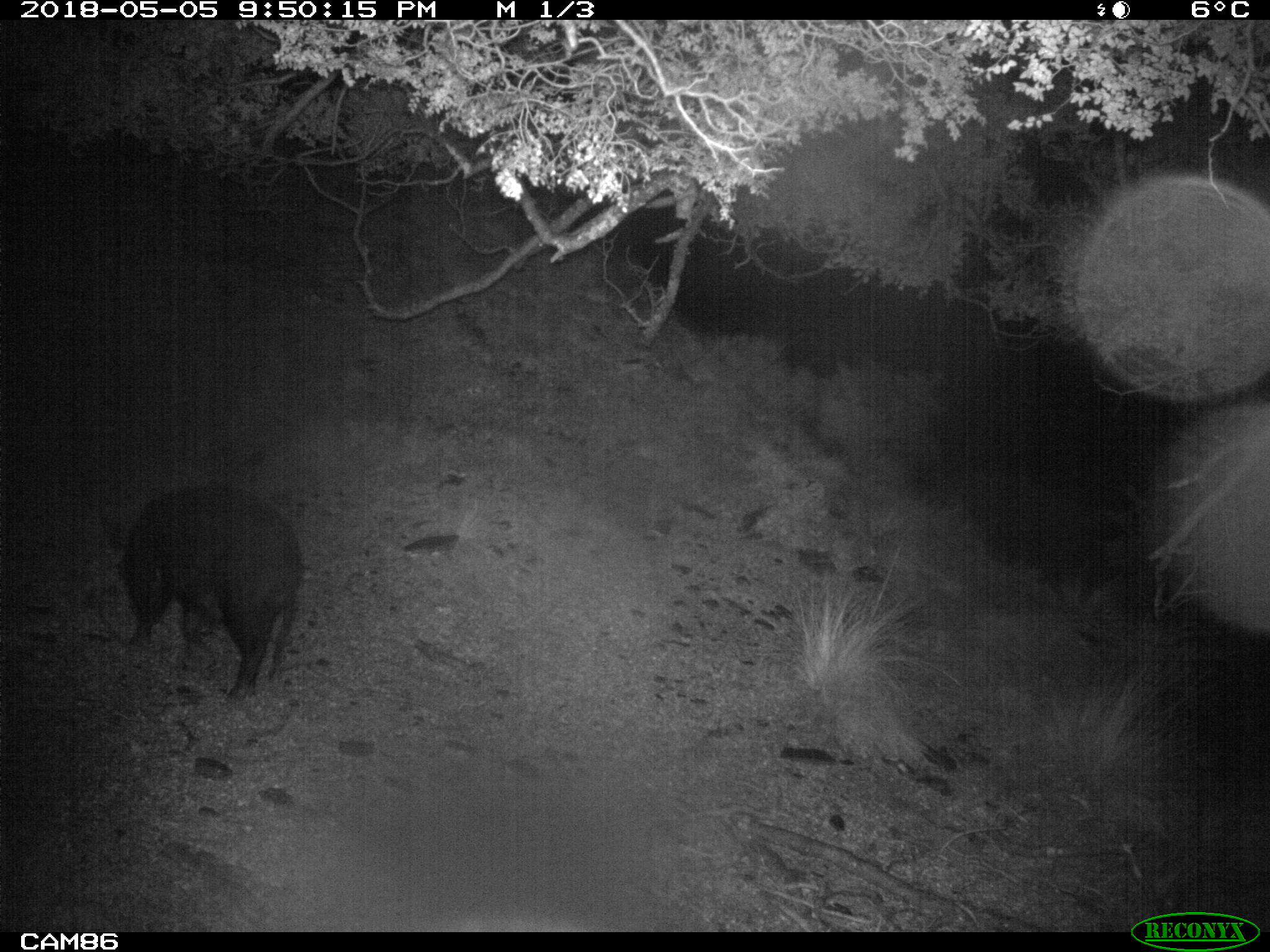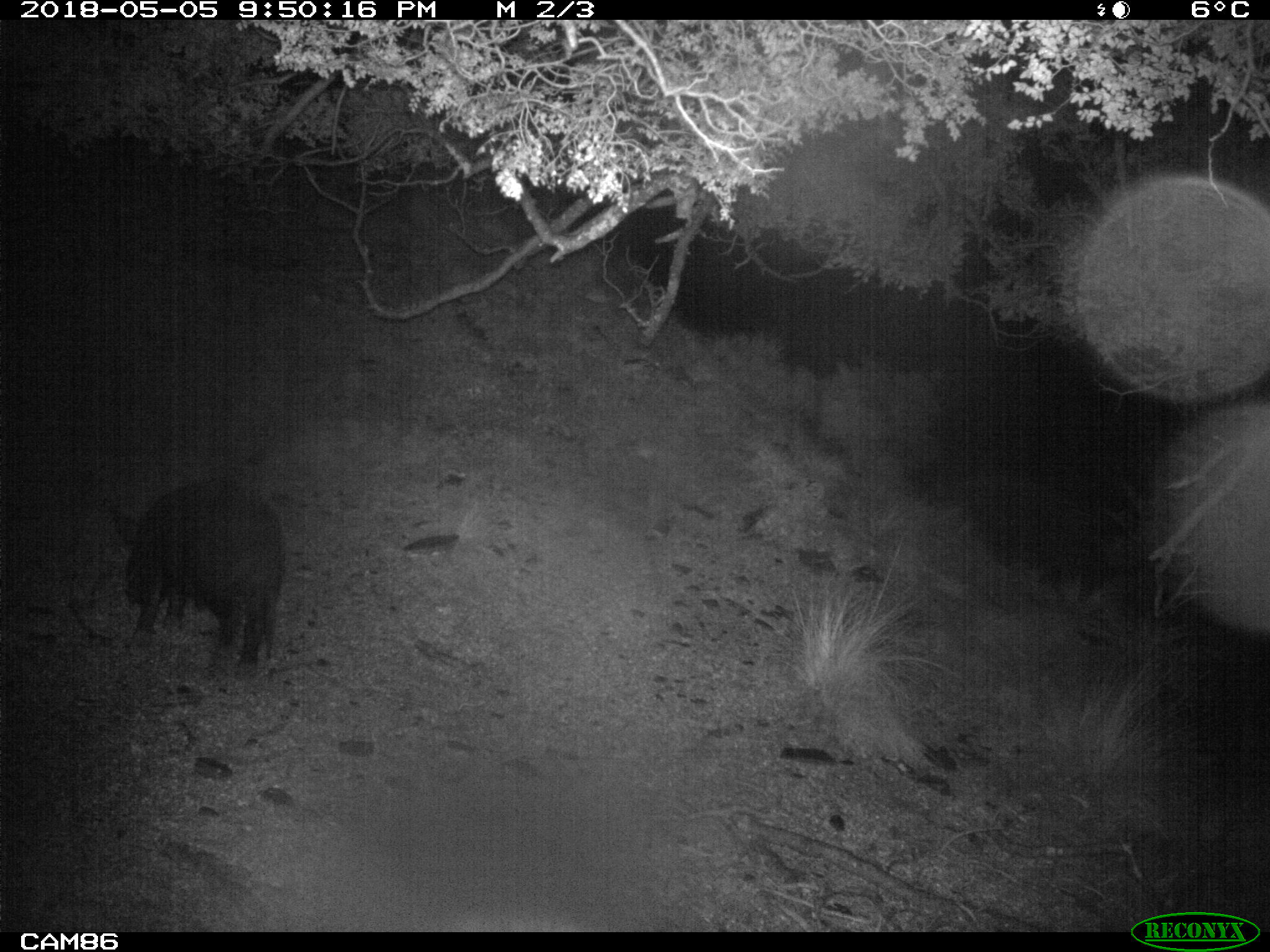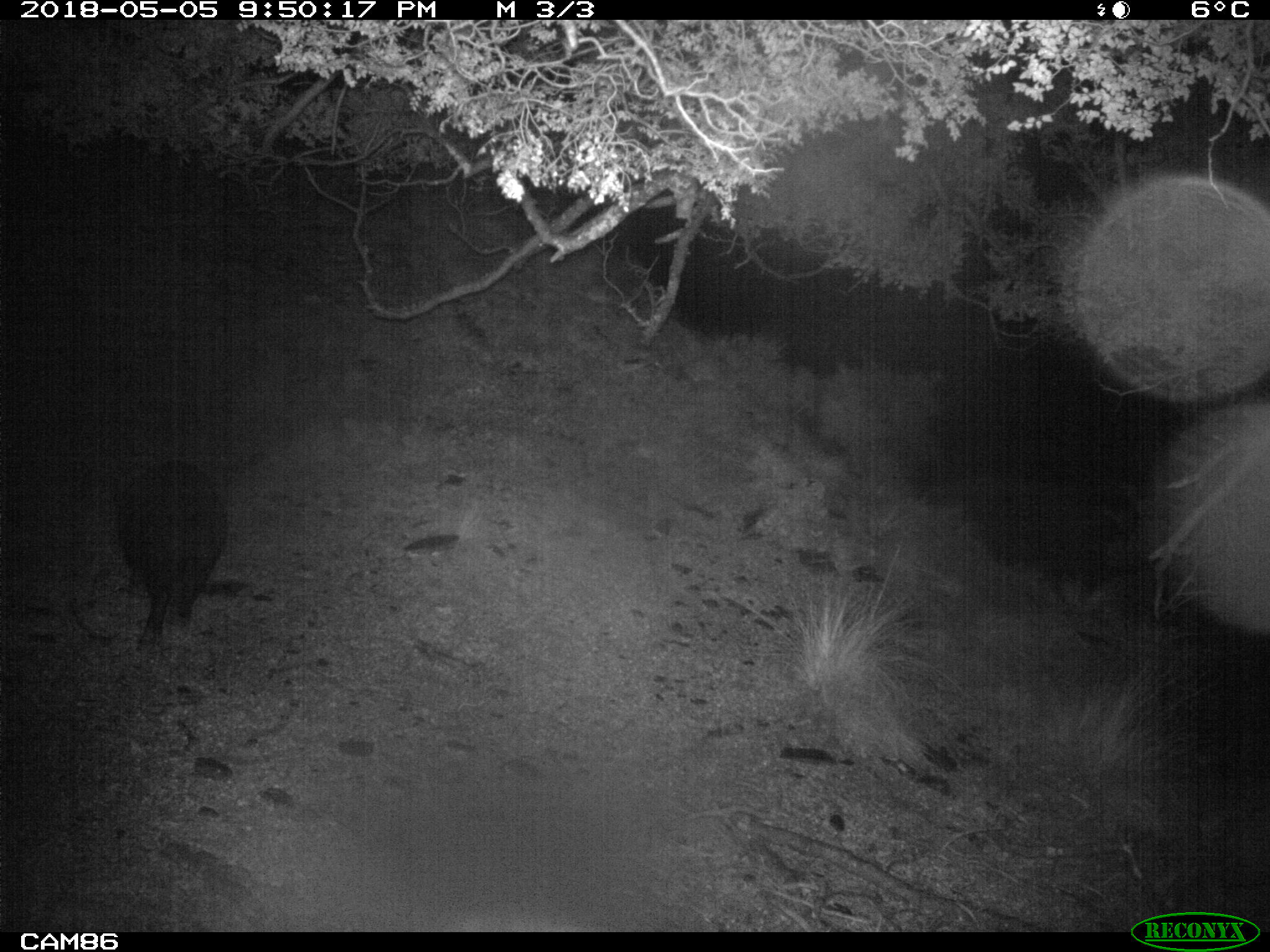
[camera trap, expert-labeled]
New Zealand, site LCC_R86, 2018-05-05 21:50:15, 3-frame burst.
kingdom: Animalia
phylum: Chordata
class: Mammalia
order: Artiodactyla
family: Suidae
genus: Sus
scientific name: Sus scrofa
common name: pig